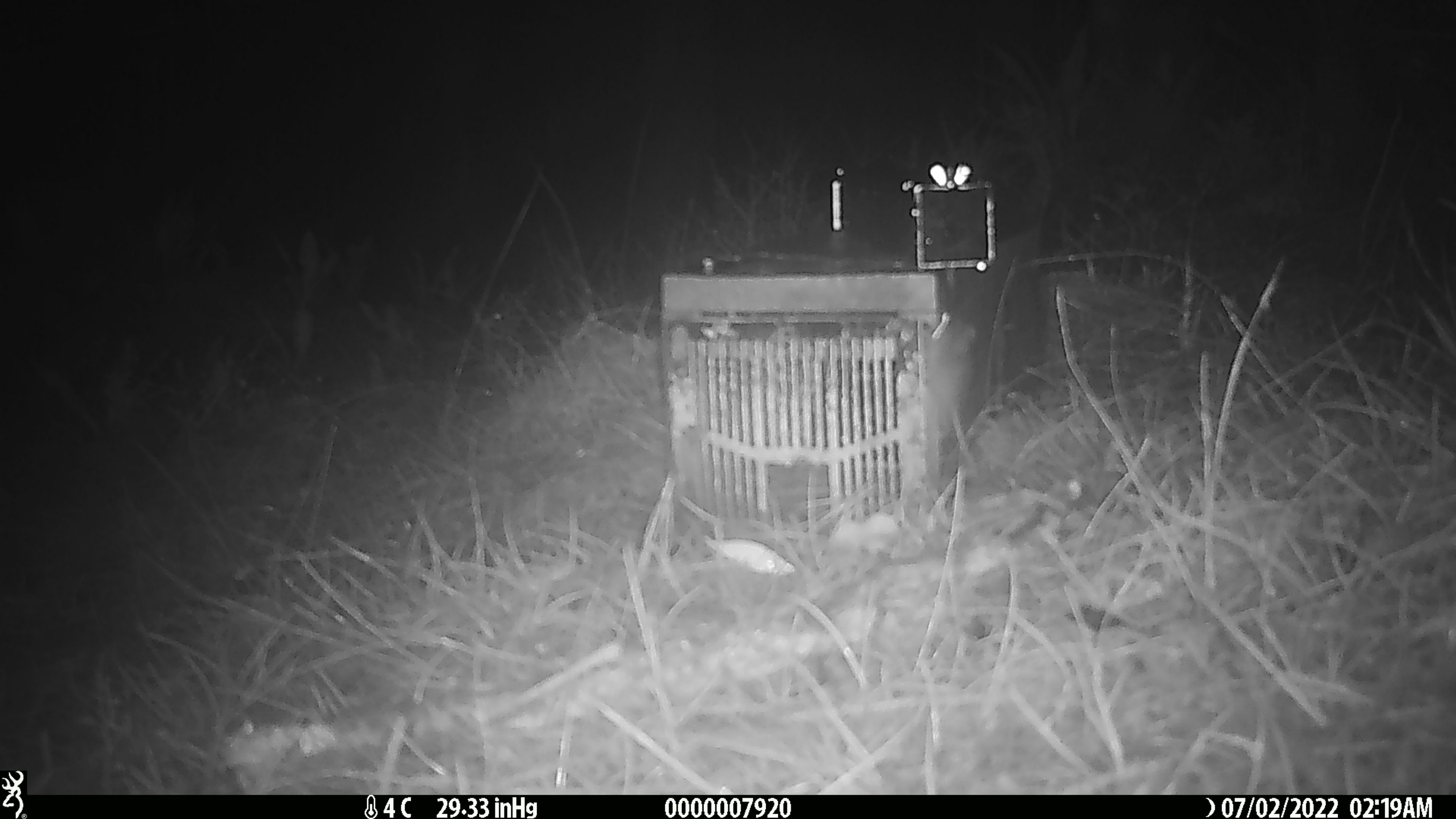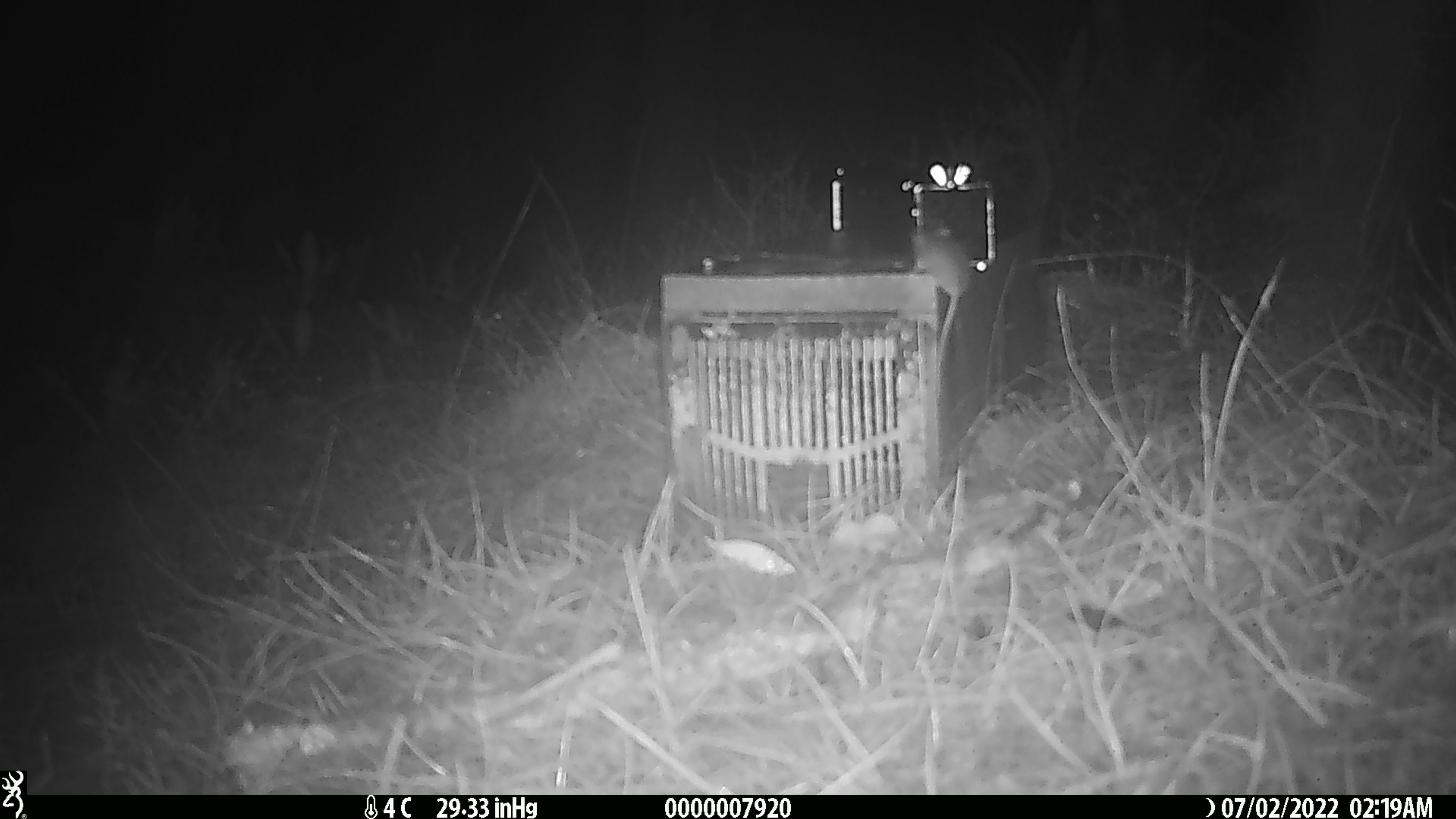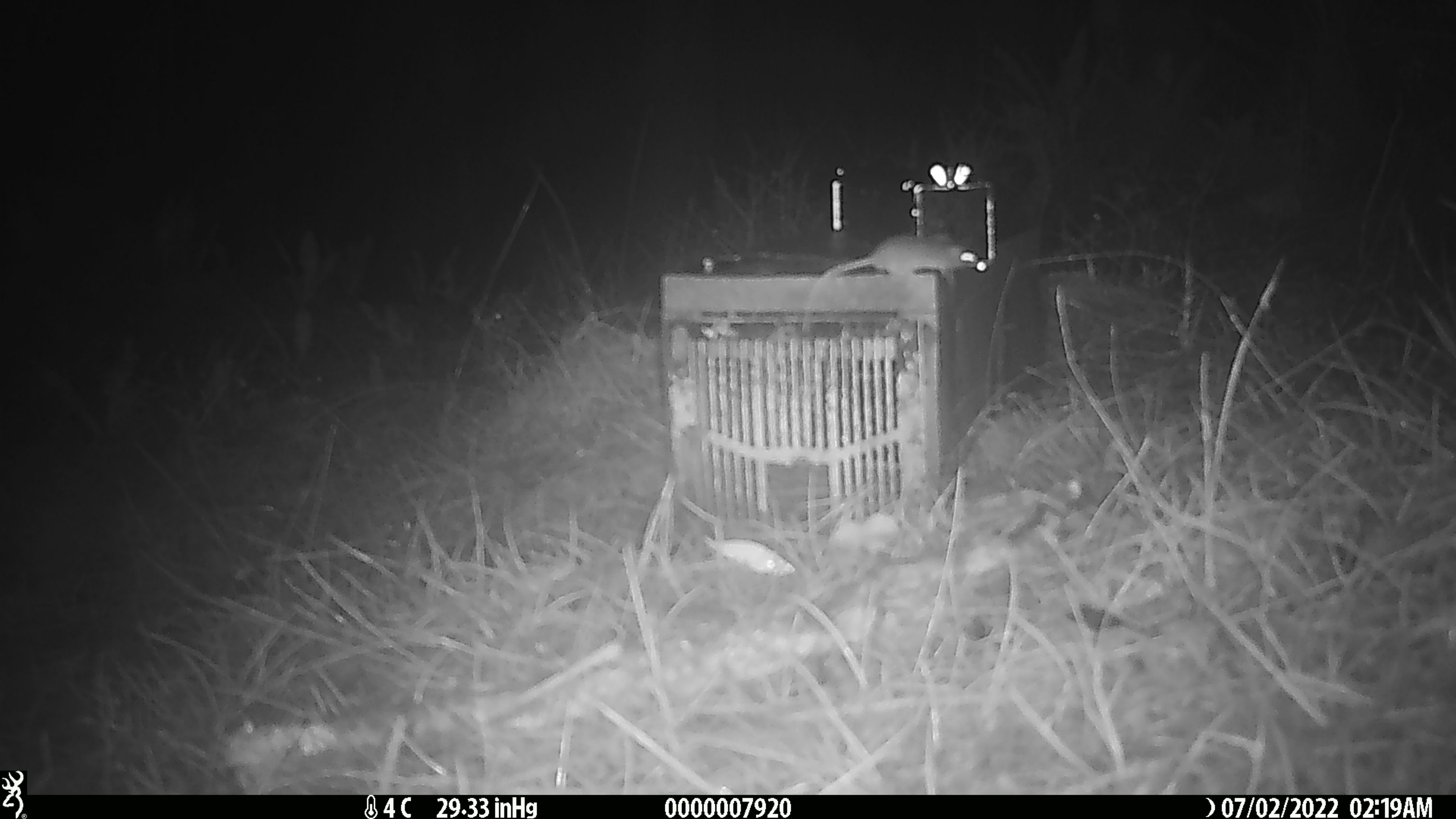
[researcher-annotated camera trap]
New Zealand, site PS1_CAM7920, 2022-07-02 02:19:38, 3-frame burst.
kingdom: Animalia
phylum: Chordata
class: Mammalia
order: Rodentia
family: Muridae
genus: Mus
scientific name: Mus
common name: mouse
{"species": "mouse (Mus)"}